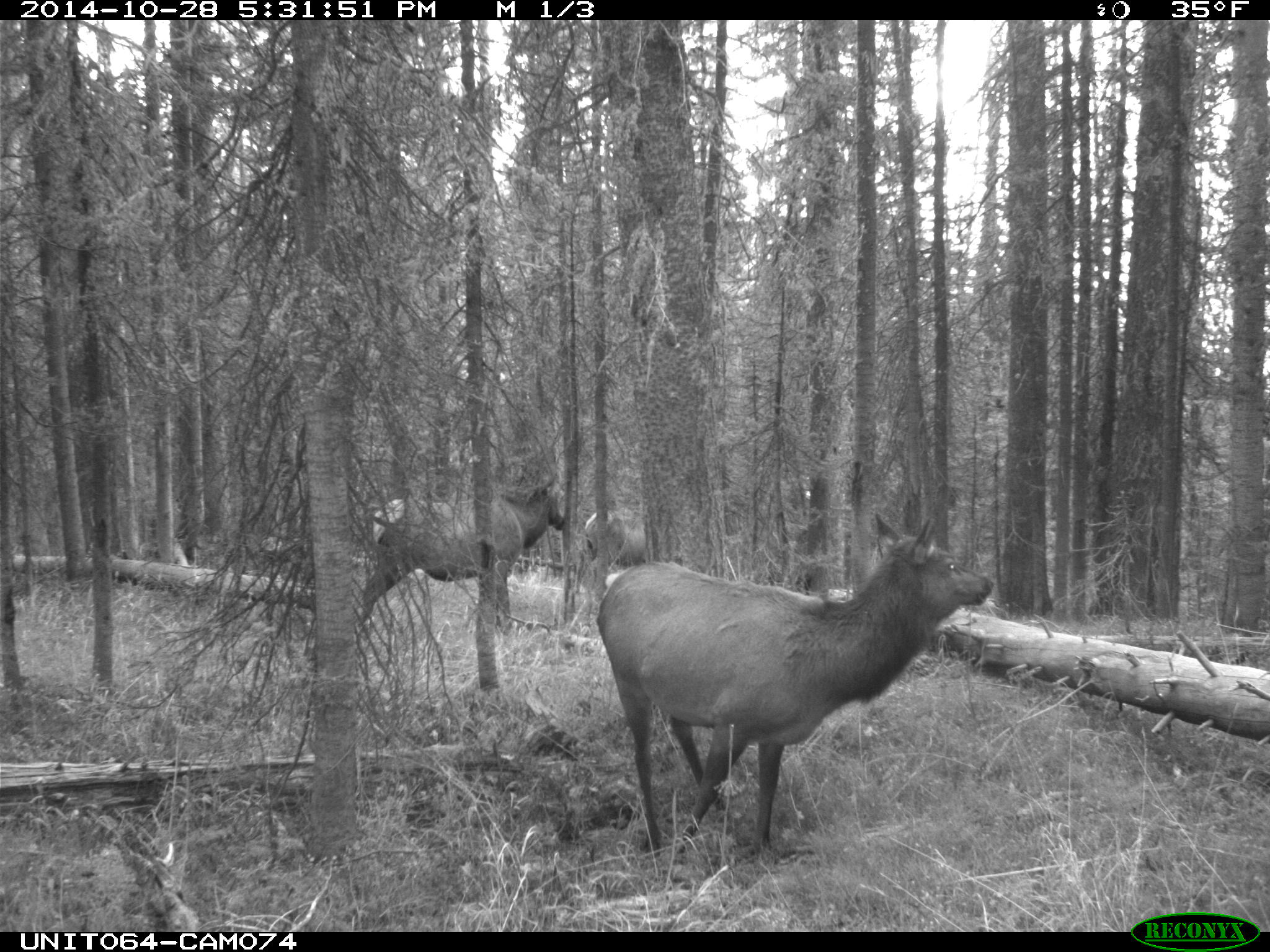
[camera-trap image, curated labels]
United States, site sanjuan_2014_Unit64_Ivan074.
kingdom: Animalia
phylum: Chordata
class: Mammalia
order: Artiodactyla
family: Cervidae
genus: Cervus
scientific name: Cervus elaphus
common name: red deer